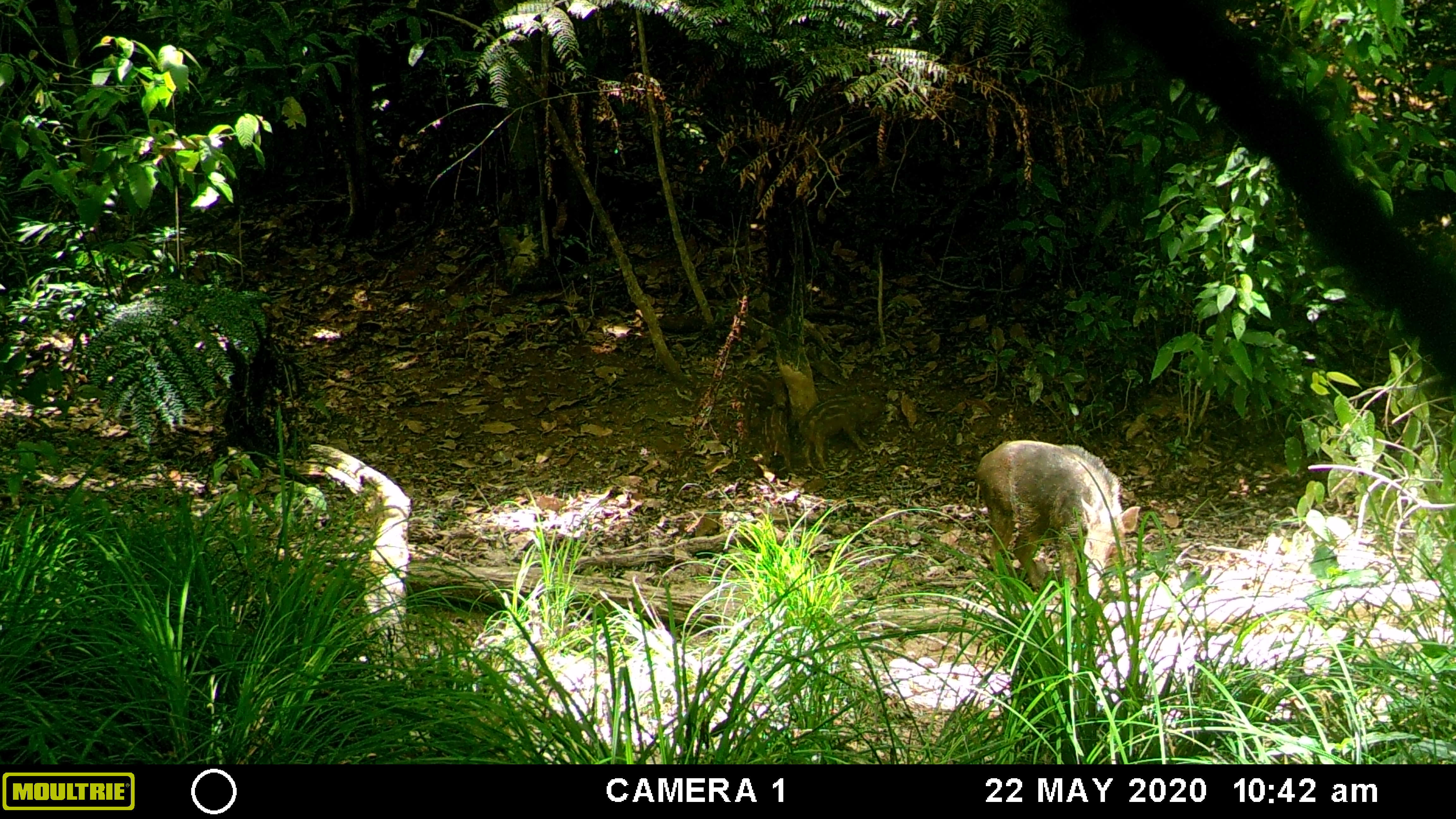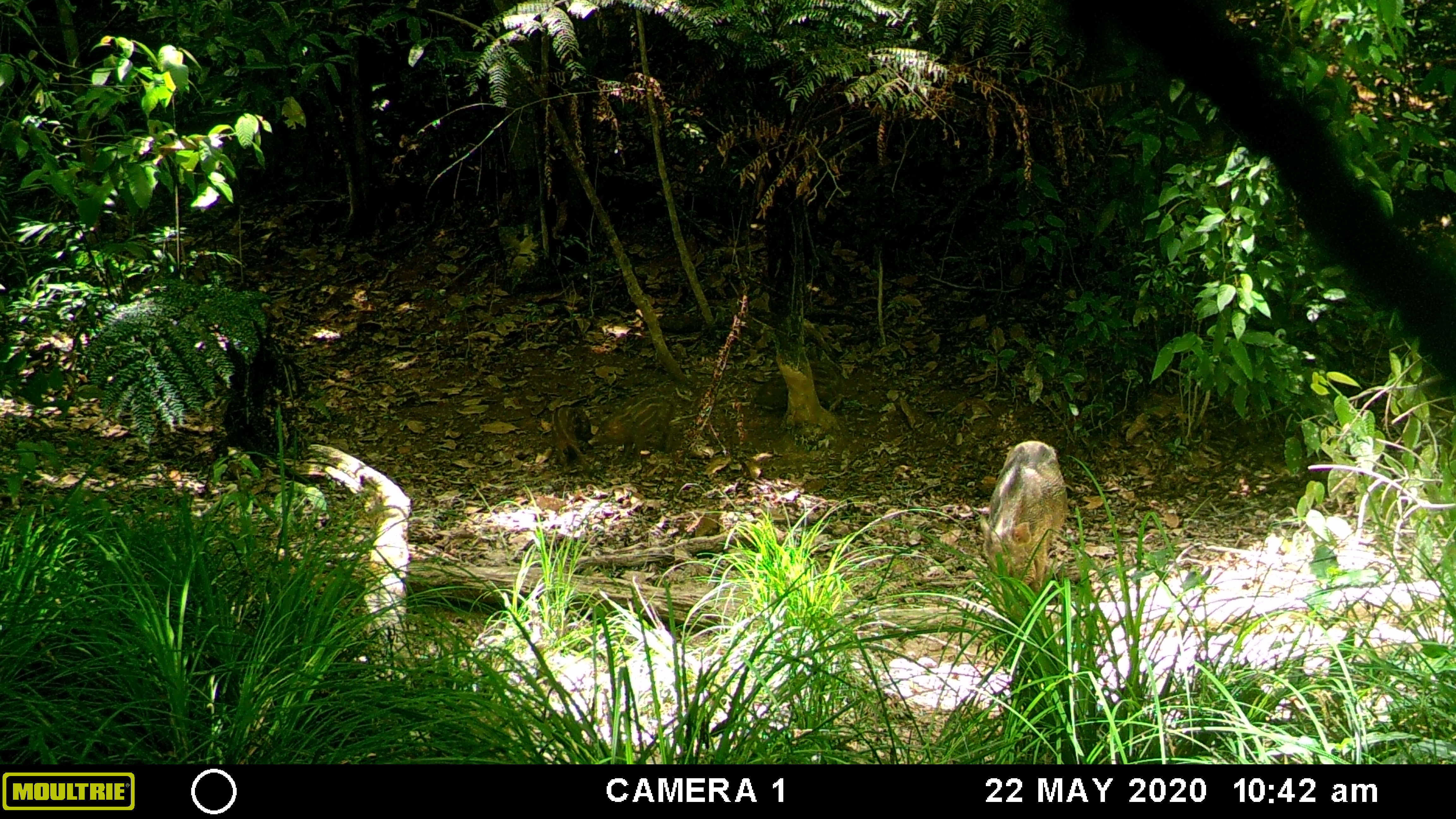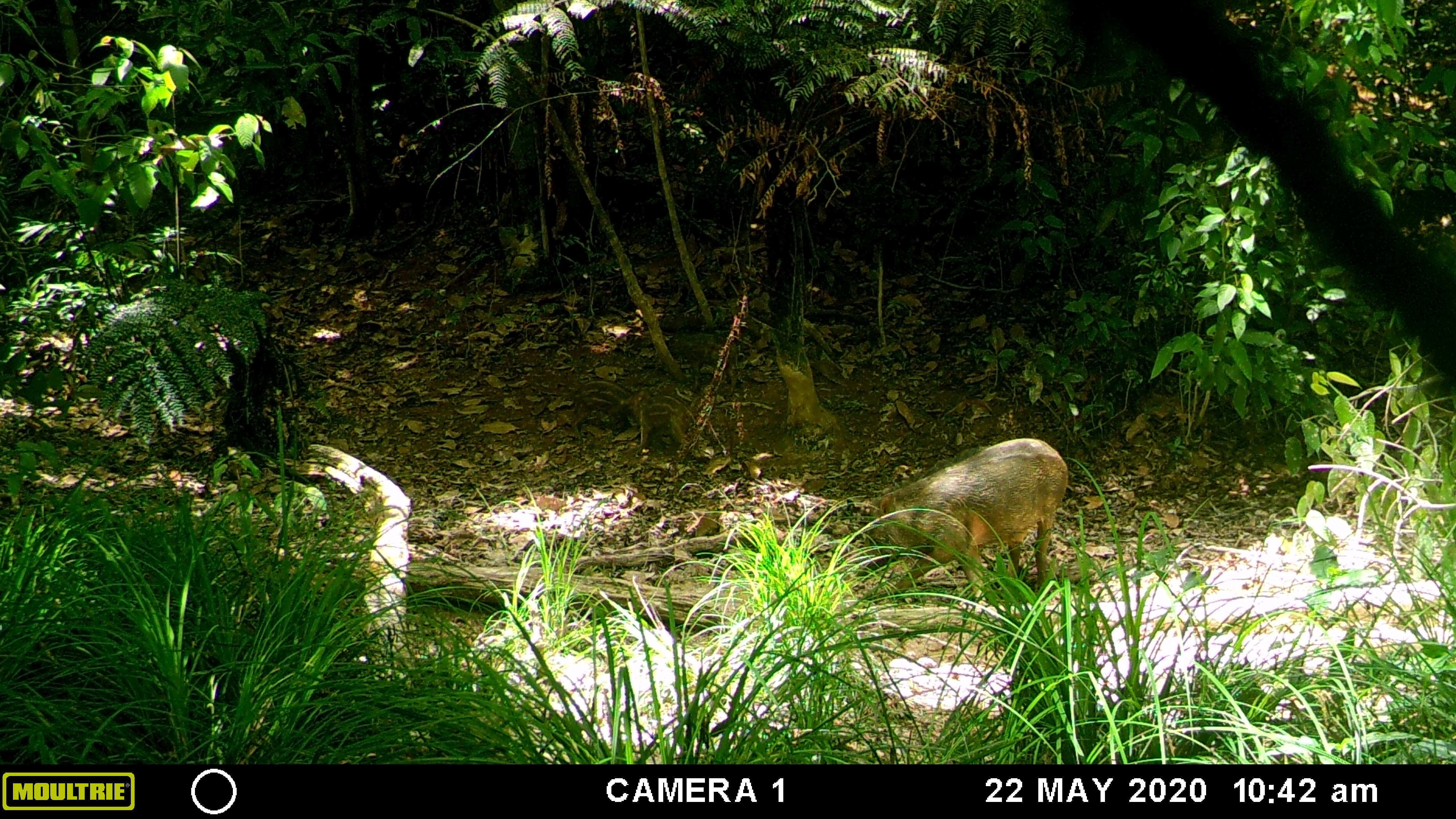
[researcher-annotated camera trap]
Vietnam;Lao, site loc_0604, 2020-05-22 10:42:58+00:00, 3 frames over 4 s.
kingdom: Animalia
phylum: Chordata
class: Mammalia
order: Artiodactyla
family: Suidae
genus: Sus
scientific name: Sus scrofa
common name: eurasian wild pig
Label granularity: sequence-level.